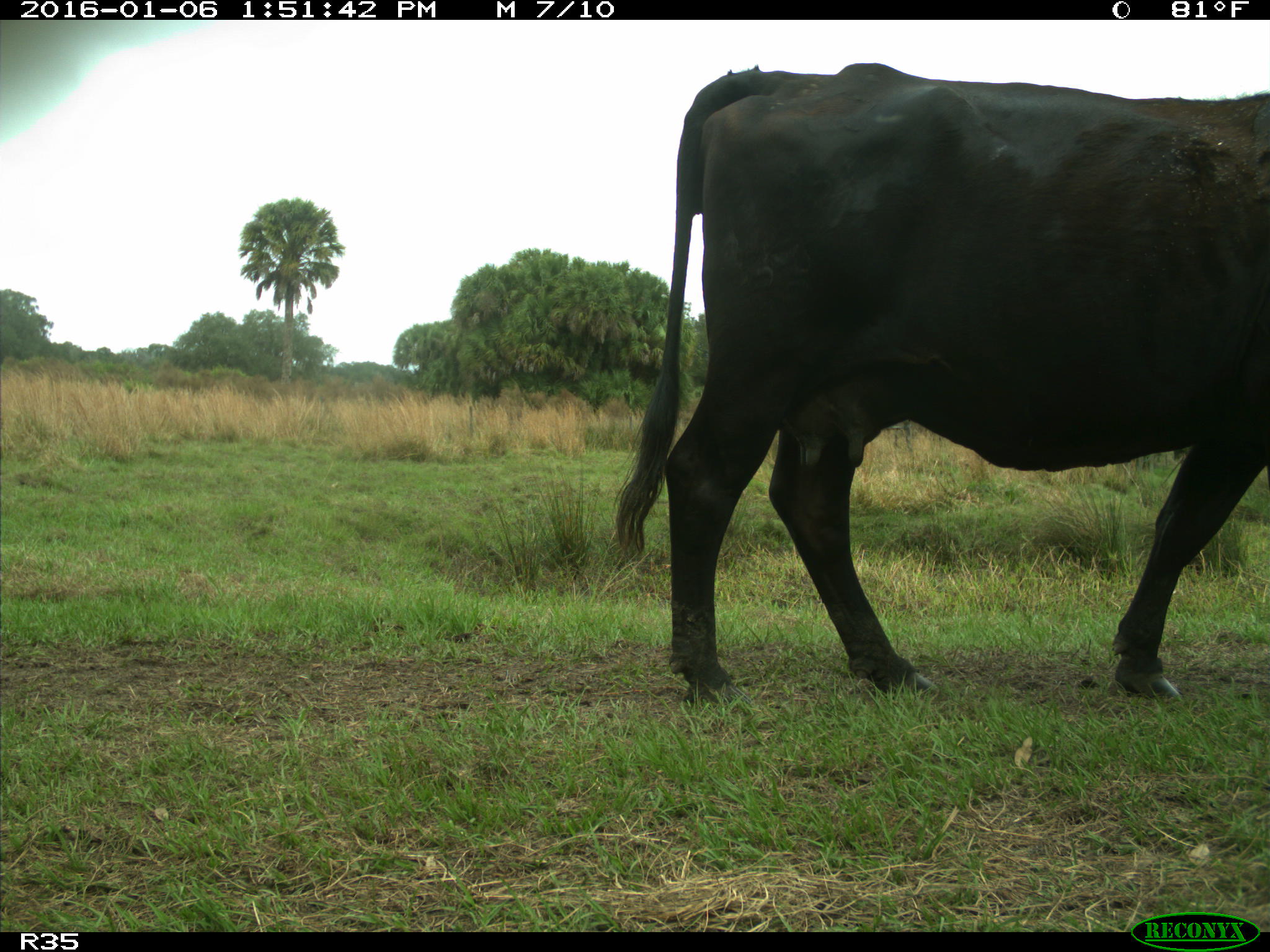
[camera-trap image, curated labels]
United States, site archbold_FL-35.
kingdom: Animalia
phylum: Chordata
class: Mammalia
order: Artiodactyla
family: Bovidae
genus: Bos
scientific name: Bos taurus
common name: domestic cow